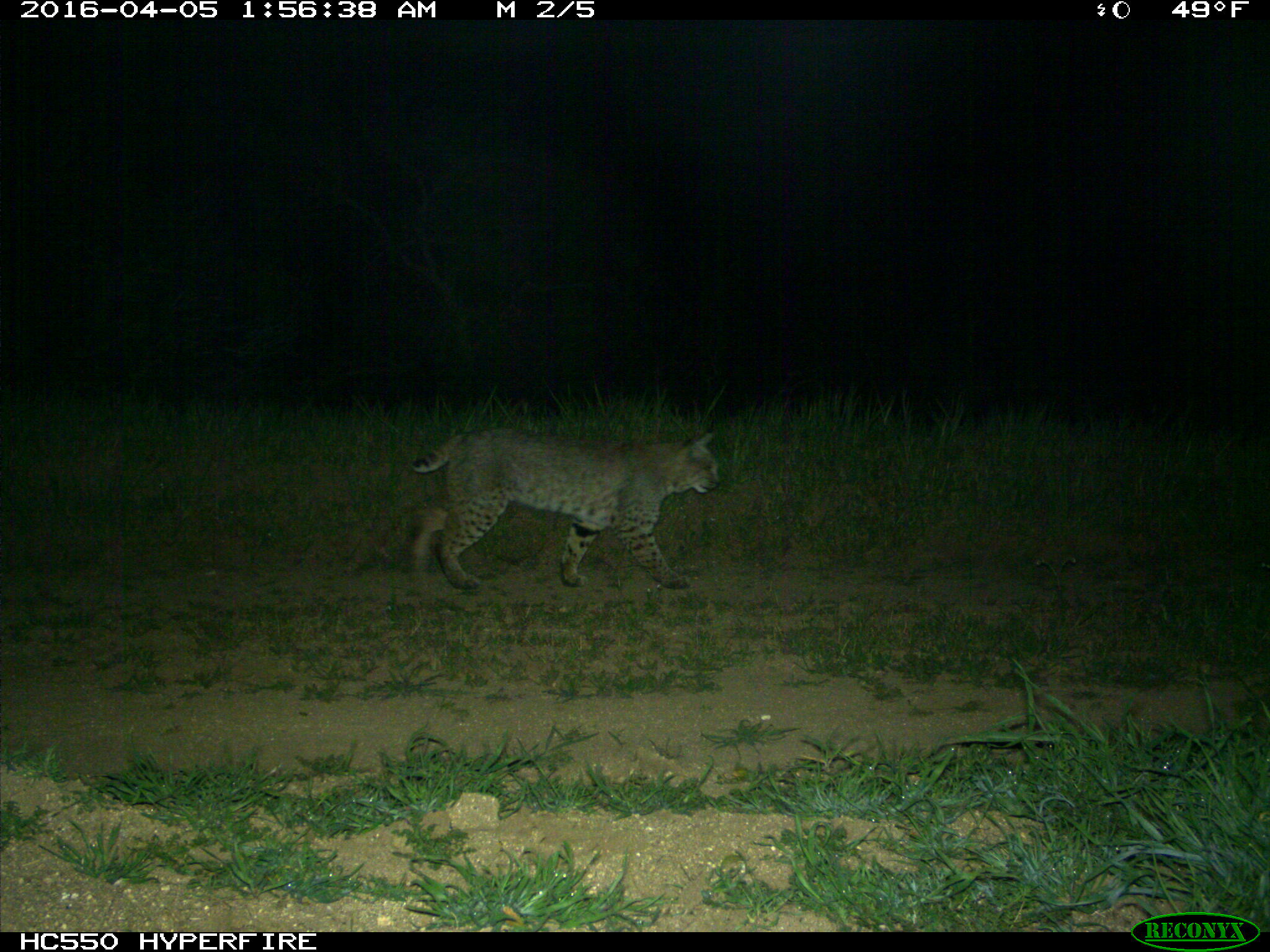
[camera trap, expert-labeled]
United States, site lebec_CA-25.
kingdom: Animalia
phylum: Chordata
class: Mammalia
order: Carnivora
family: Felidae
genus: Lynx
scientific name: Lynx rufus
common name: bobcat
Lynx rufus (bobcat).